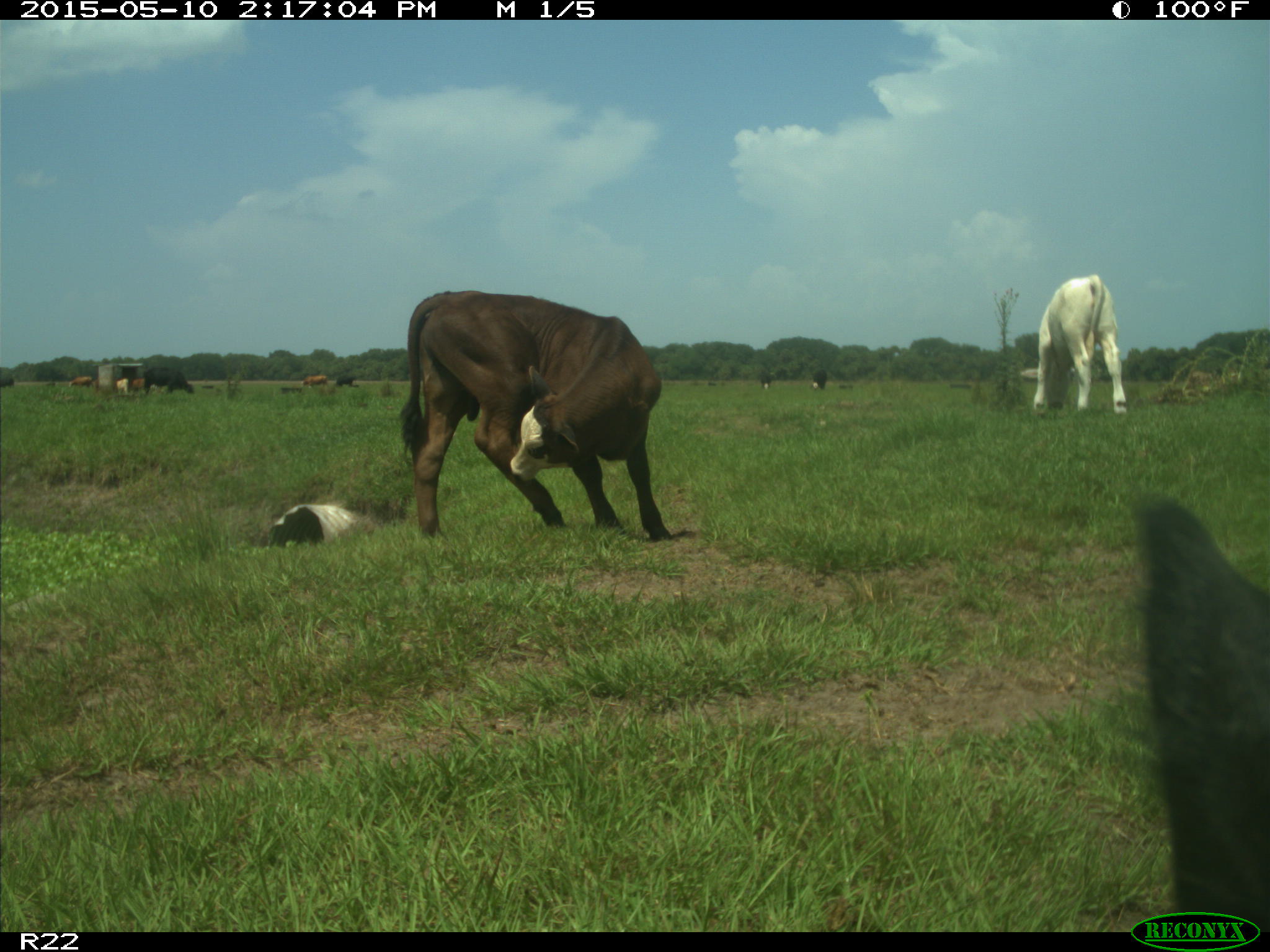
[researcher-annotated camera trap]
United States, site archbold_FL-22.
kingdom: Animalia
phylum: Chordata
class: Mammalia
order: Artiodactyla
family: Bovidae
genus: Bos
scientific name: Bos taurus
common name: domestic cow